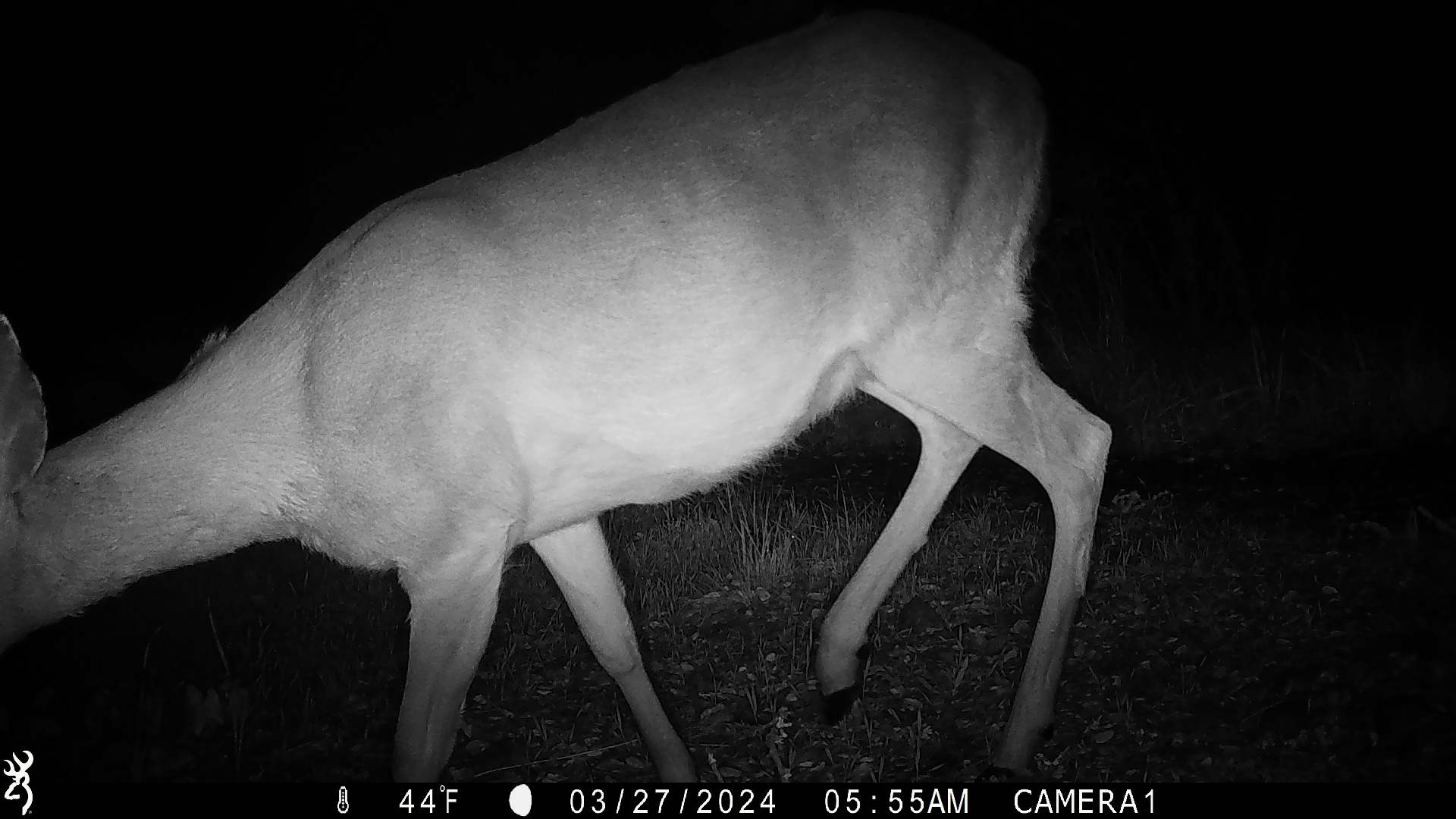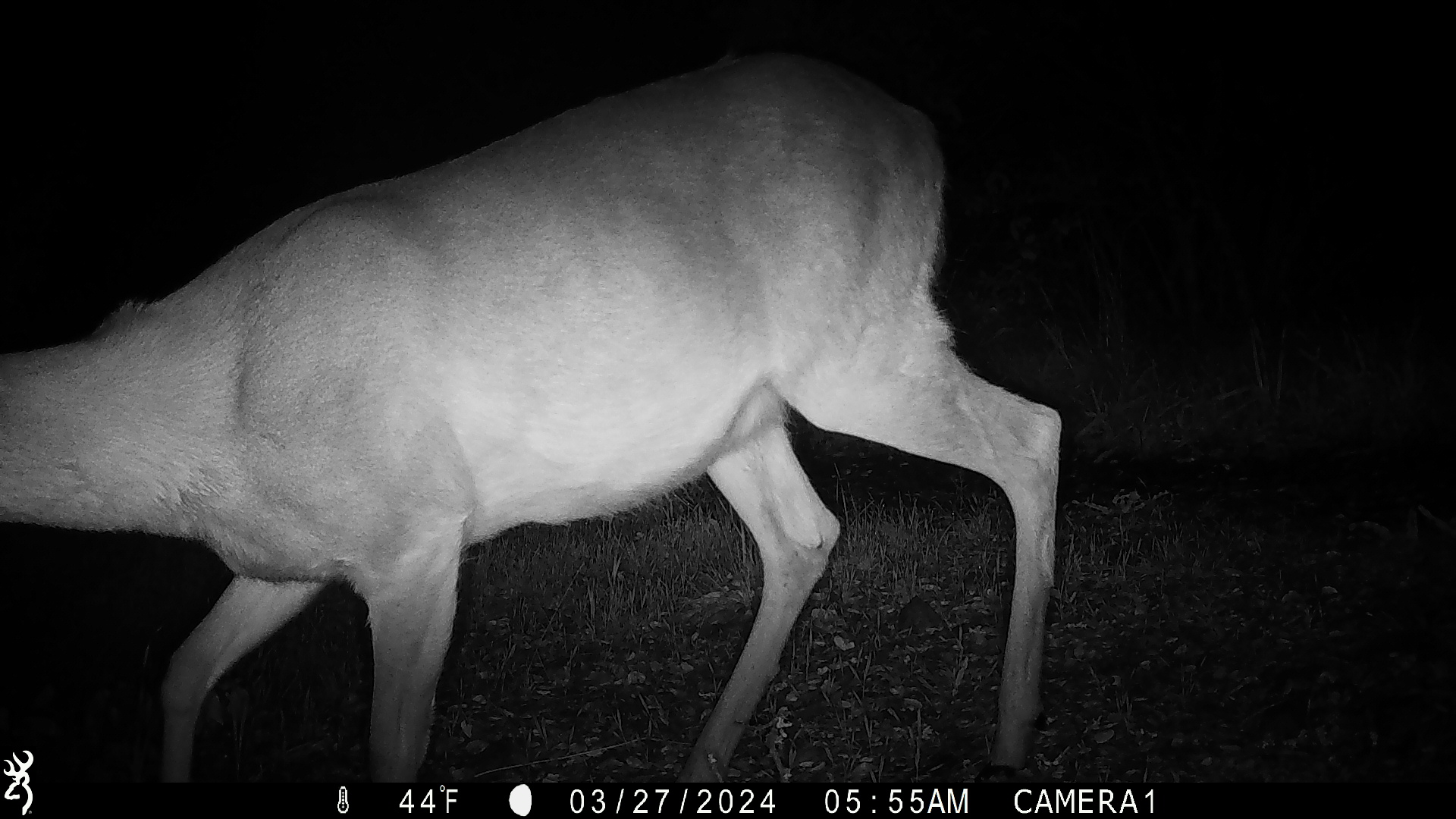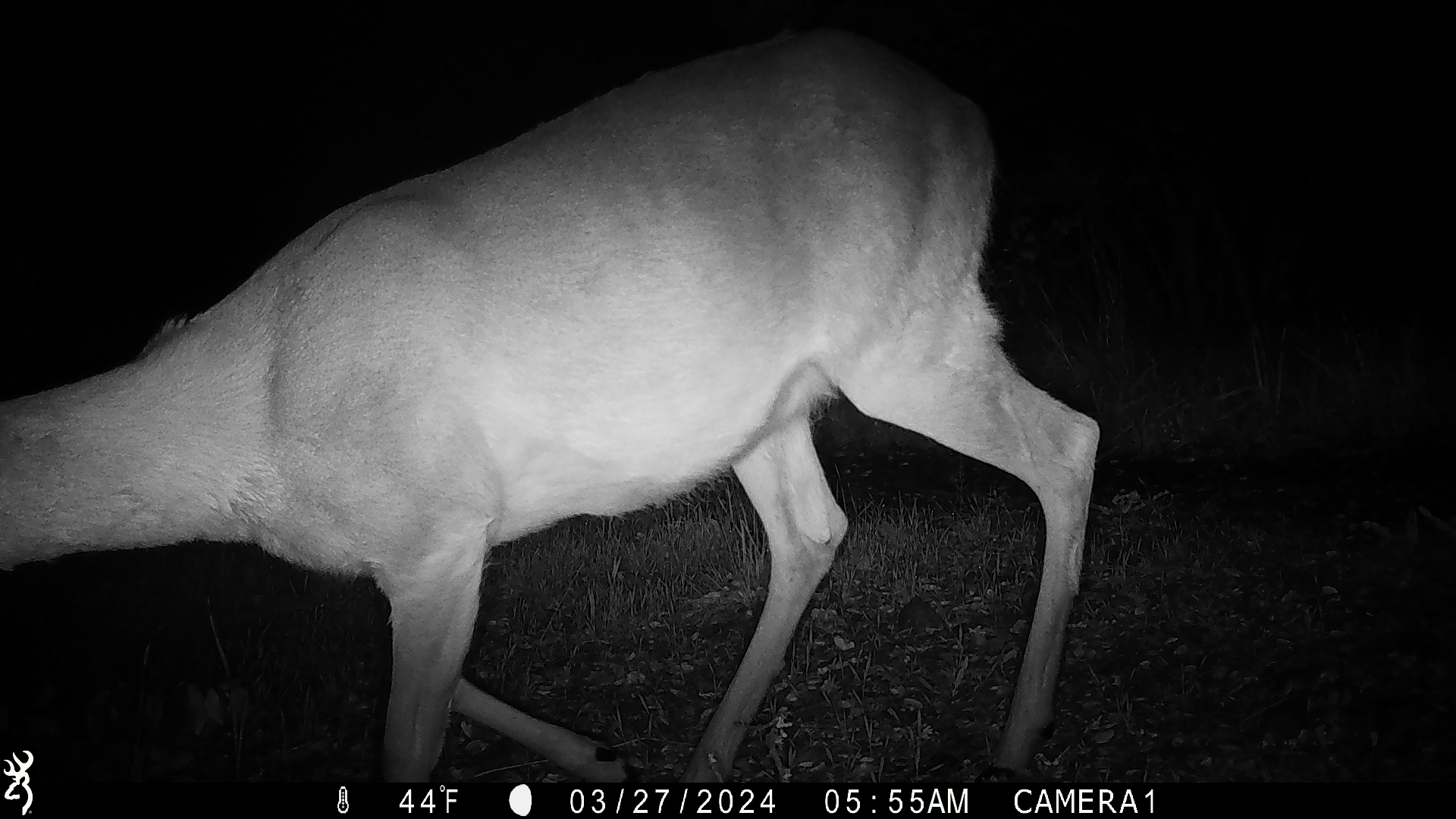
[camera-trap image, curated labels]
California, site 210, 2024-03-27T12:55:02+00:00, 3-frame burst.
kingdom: Animalia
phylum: Chordata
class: Mammalia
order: Artiodactyla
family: Cervidae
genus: Odocoileus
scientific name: Odocoileus hemionus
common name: mule deer